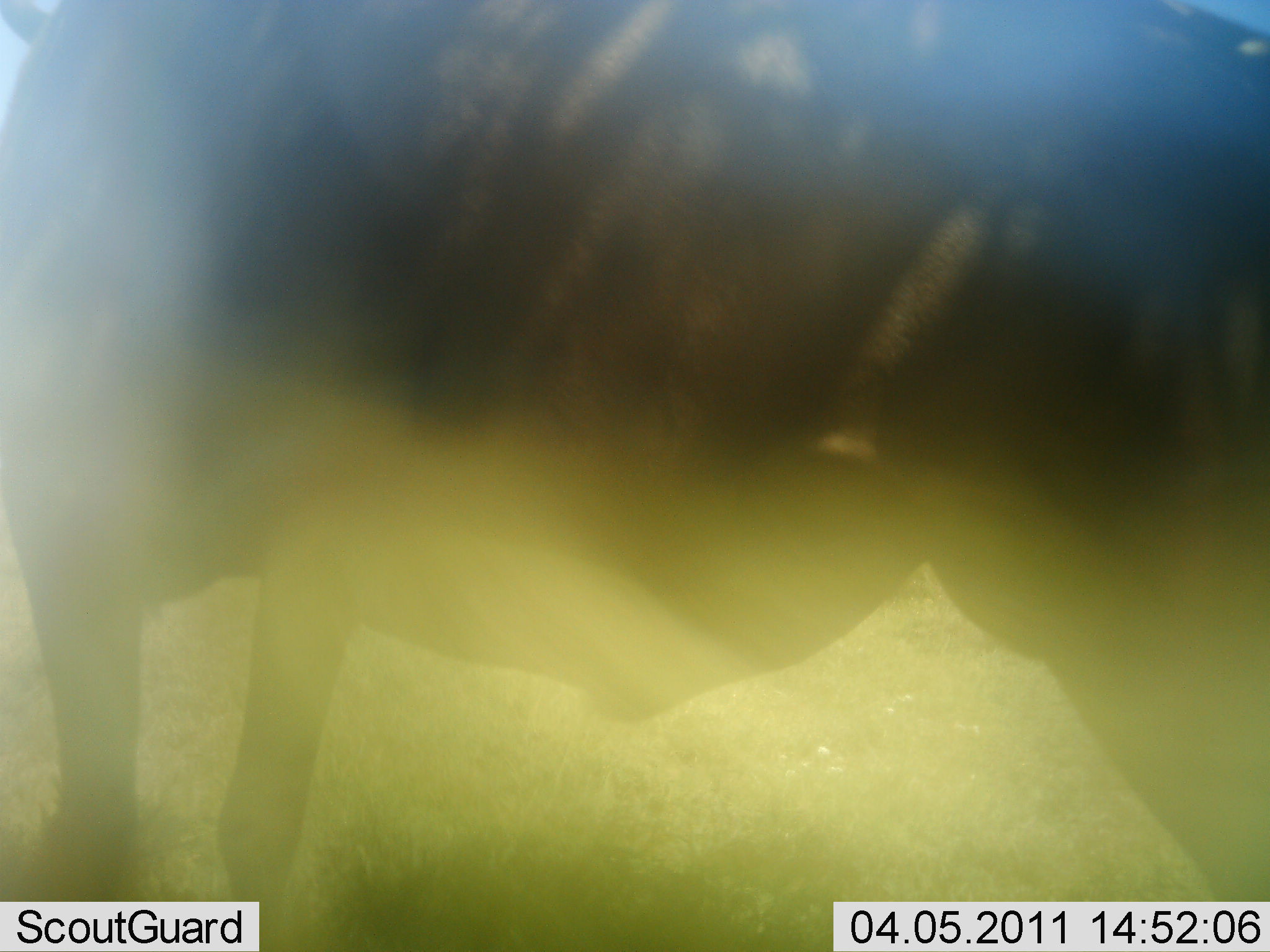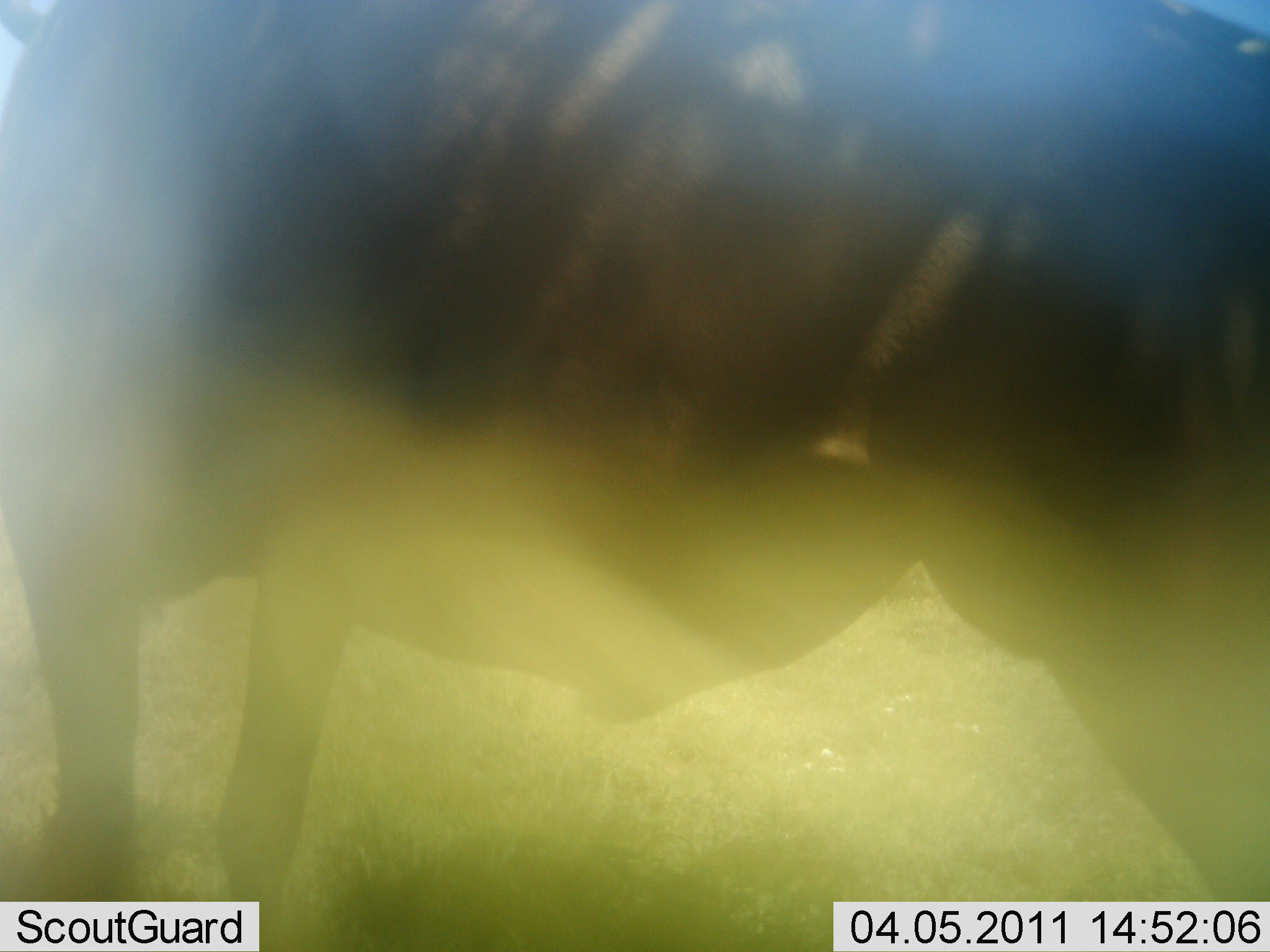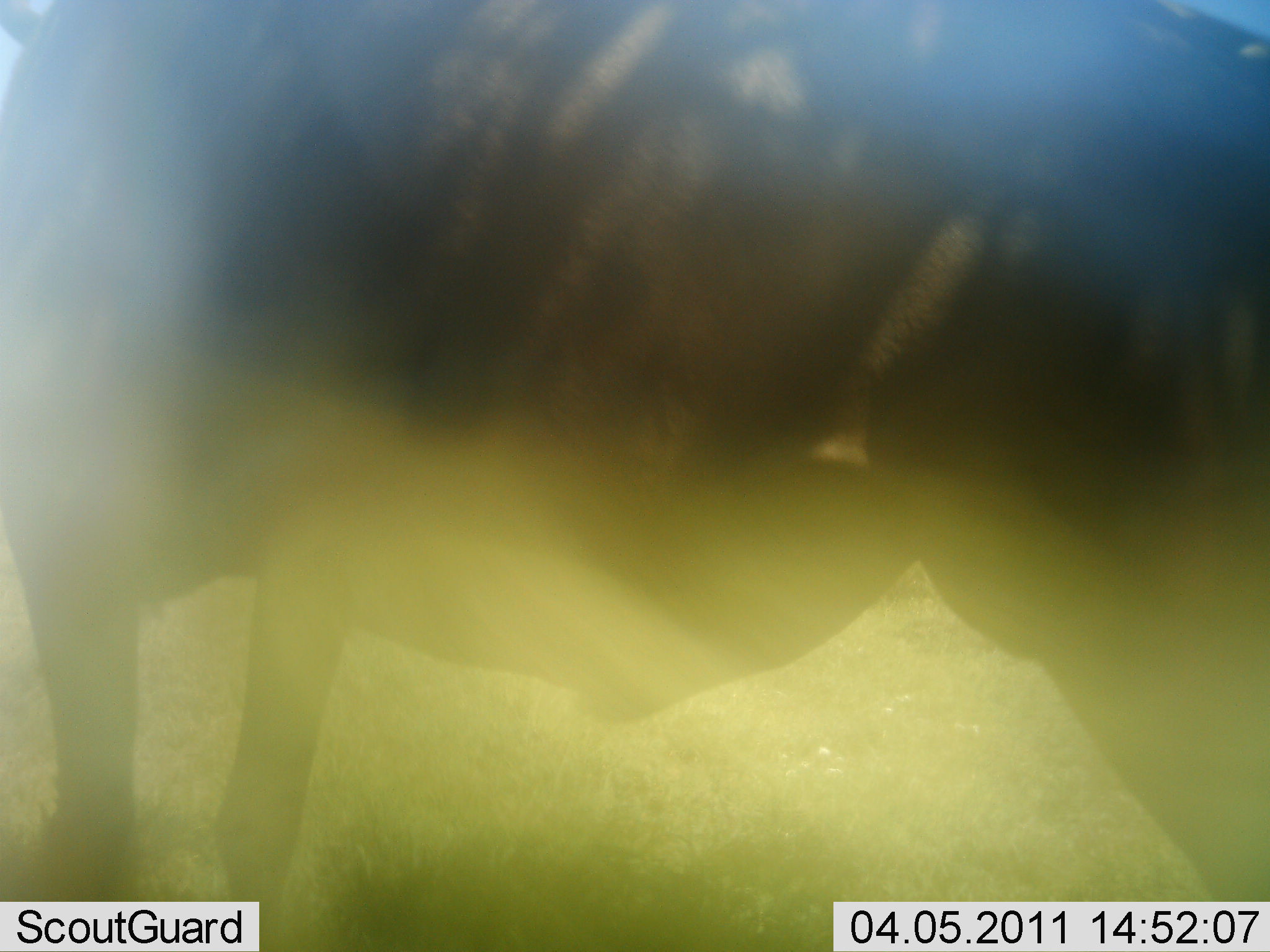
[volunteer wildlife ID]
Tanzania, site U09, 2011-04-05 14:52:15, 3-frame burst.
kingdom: Animalia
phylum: Chordata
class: Mammalia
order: Artiodactyla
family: Bovidae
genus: Connochaetes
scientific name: Connochaetes taurinus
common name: blue wildebeest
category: wildebeest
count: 1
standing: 100%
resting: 0%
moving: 0%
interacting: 0%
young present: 0%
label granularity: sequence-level